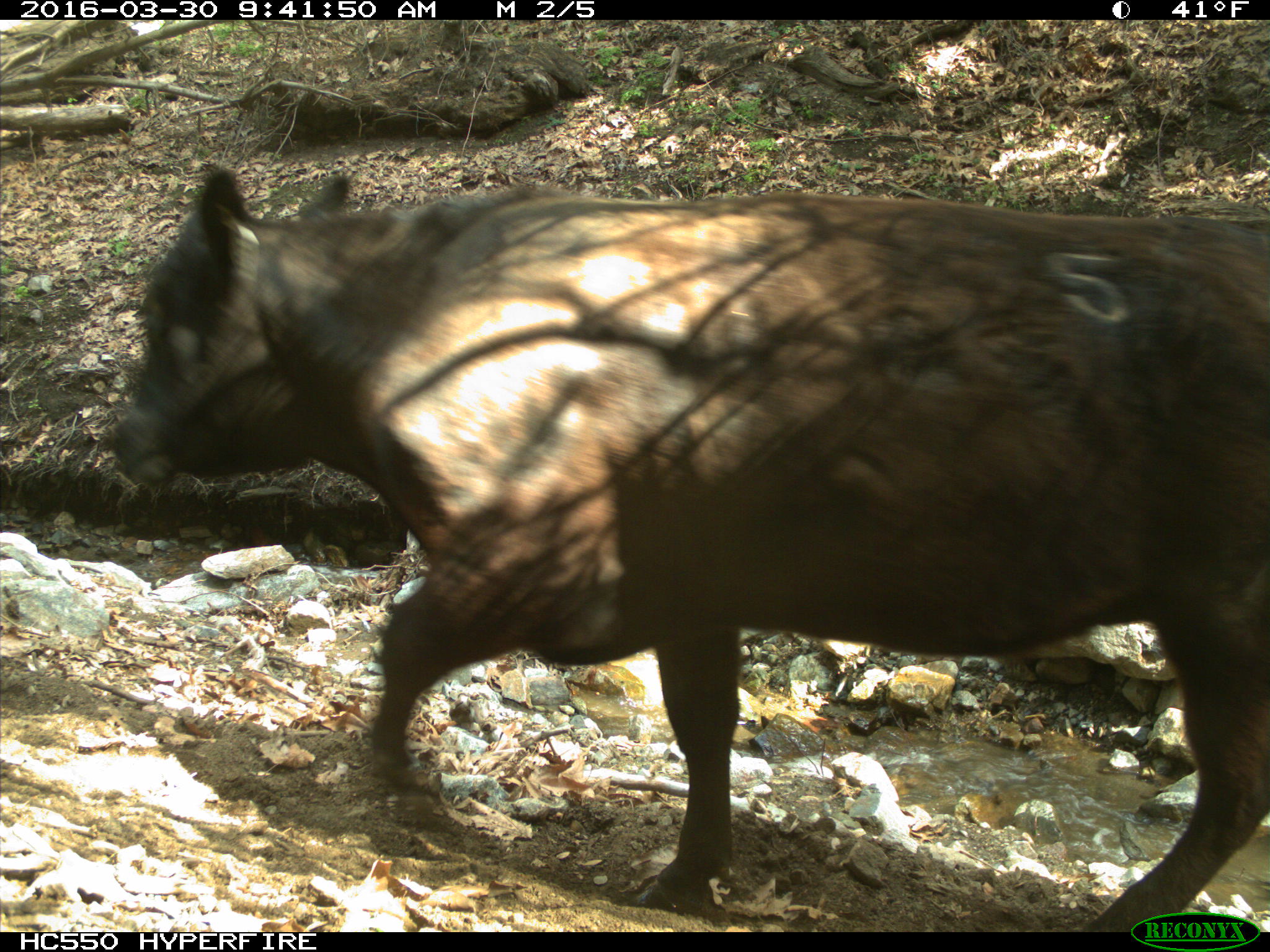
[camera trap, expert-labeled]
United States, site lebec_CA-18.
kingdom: Animalia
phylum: Chordata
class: Mammalia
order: Artiodactyla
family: Bovidae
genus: Bos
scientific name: Bos taurus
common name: domestic cow